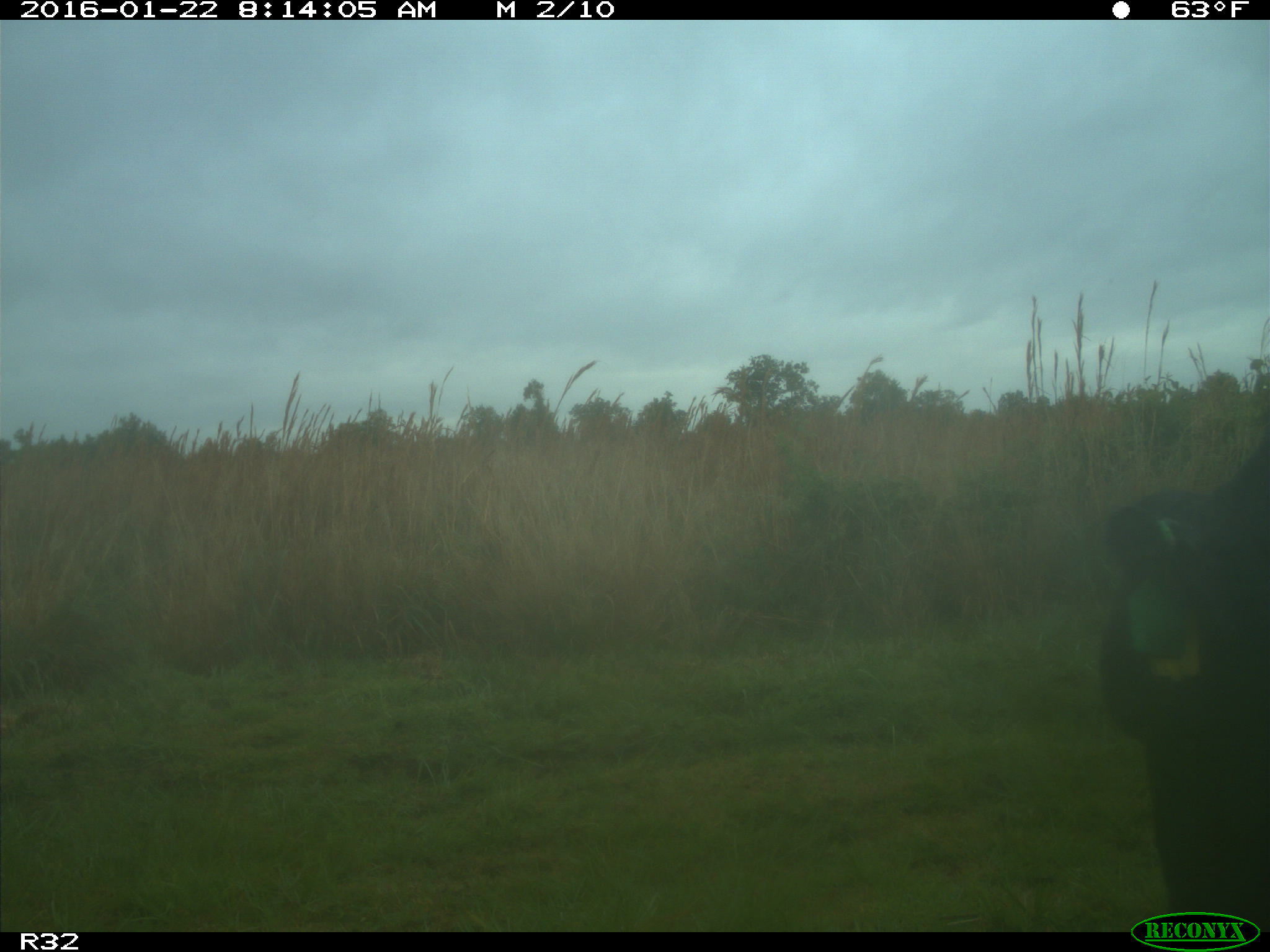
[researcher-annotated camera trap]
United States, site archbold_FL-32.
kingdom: Animalia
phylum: Chordata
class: Mammalia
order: Artiodactyla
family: Bovidae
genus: Bos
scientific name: Bos taurus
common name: domestic cow